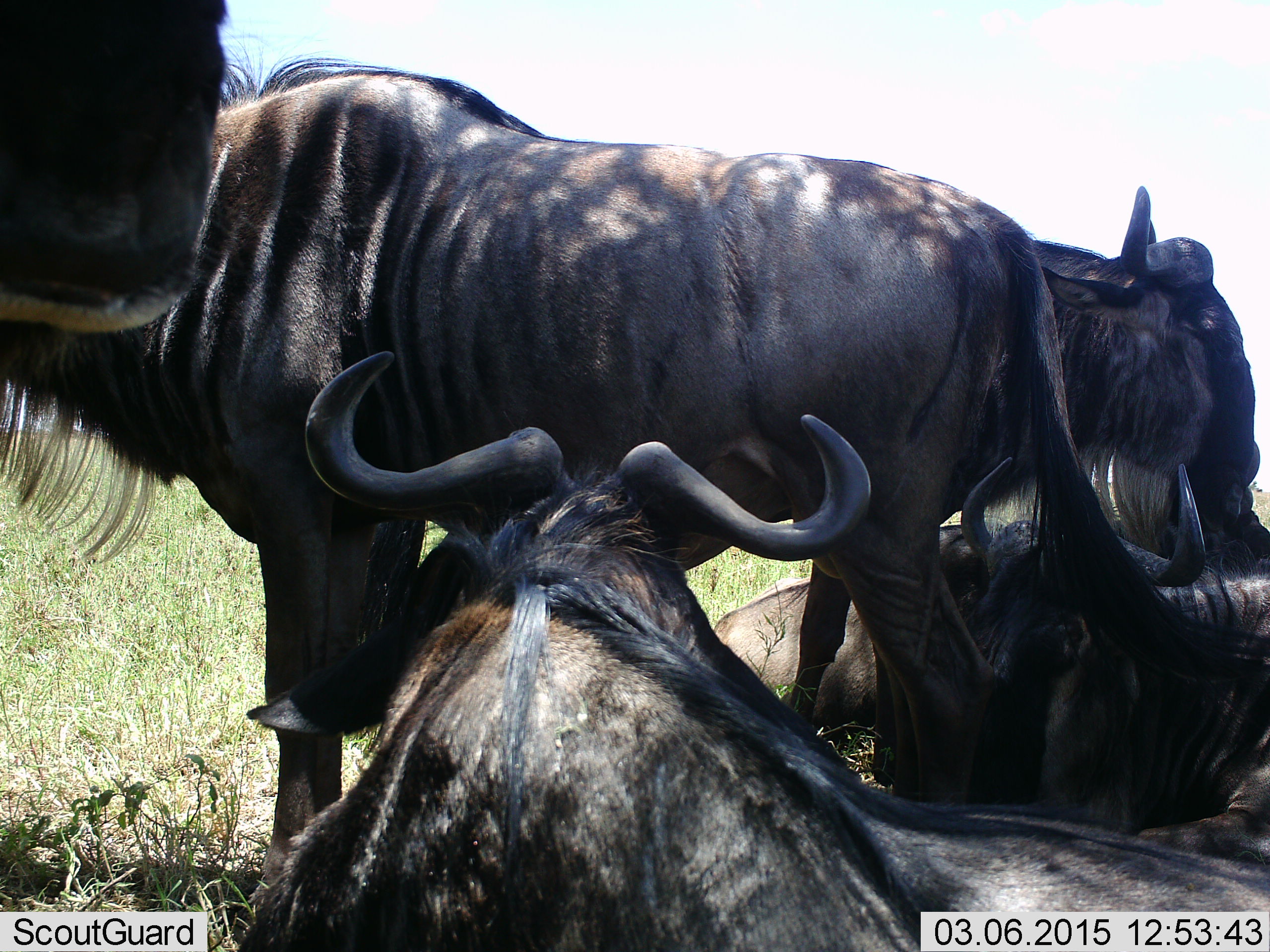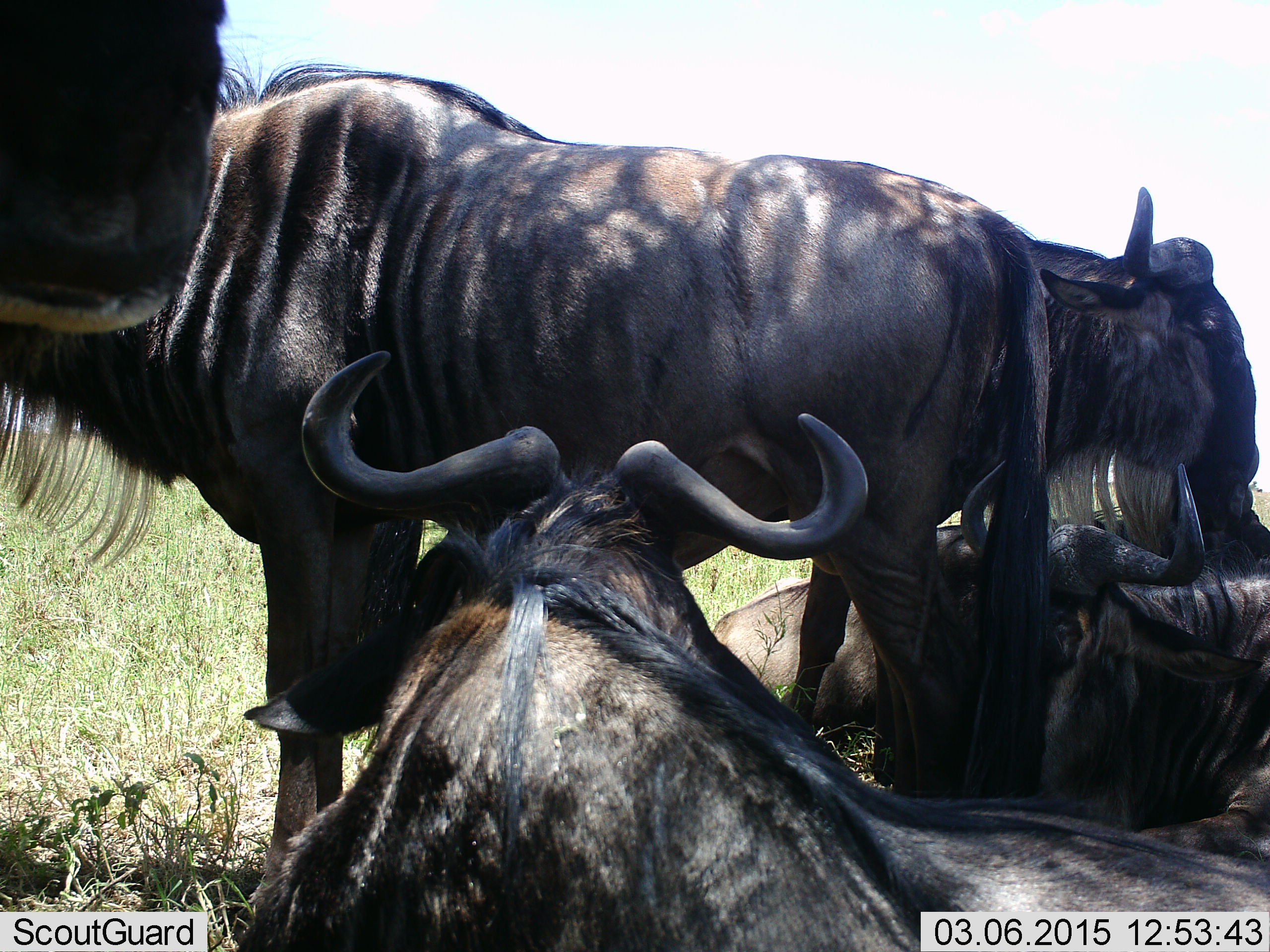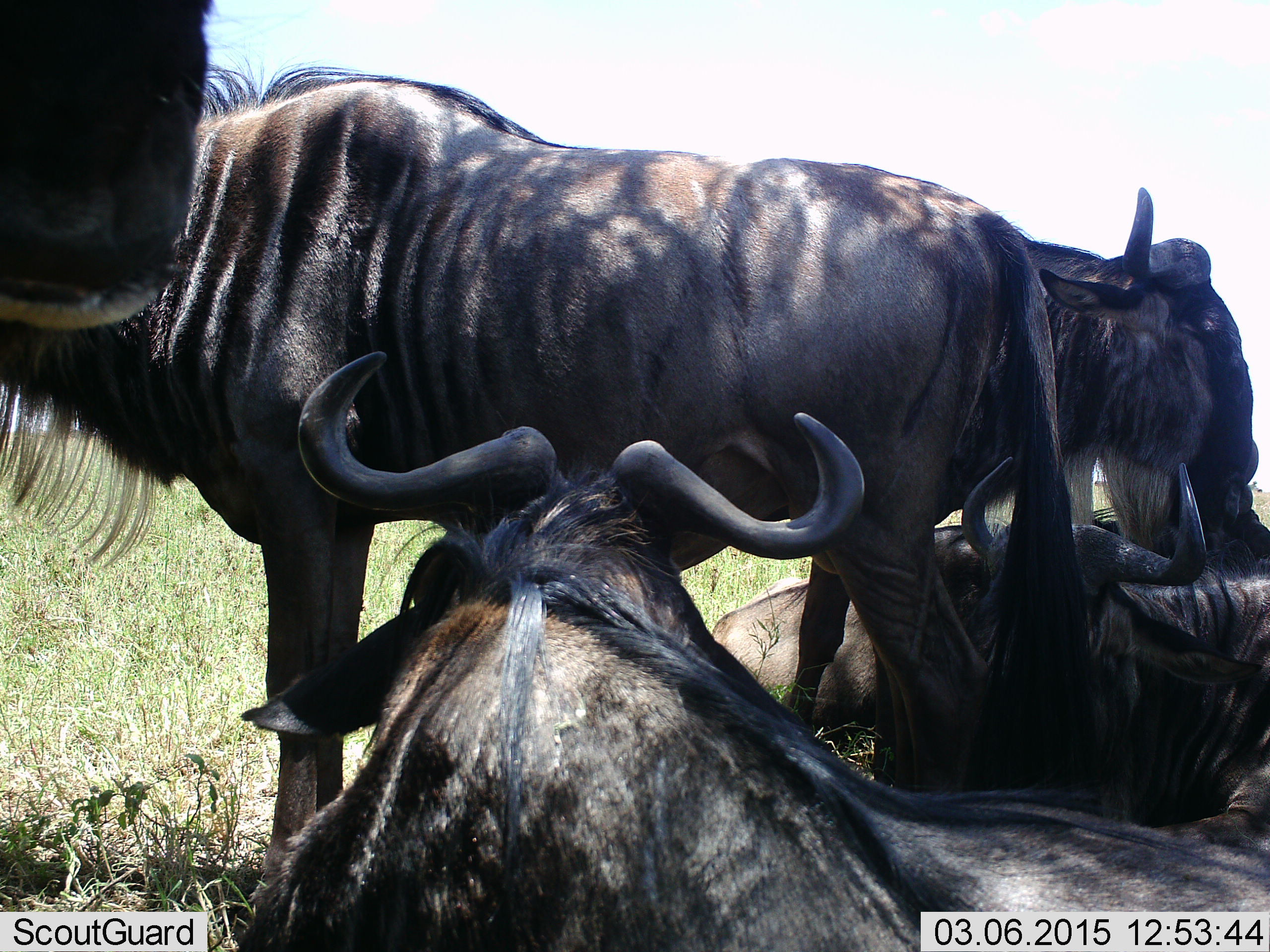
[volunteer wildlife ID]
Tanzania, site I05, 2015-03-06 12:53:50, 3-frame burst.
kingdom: Animalia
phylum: Chordata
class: Mammalia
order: Artiodactyla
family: Bovidae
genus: Connochaetes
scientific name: Connochaetes taurinus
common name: blue wildebeest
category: wildebeest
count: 5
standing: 60%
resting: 100%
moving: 0%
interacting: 10%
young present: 0%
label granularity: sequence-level